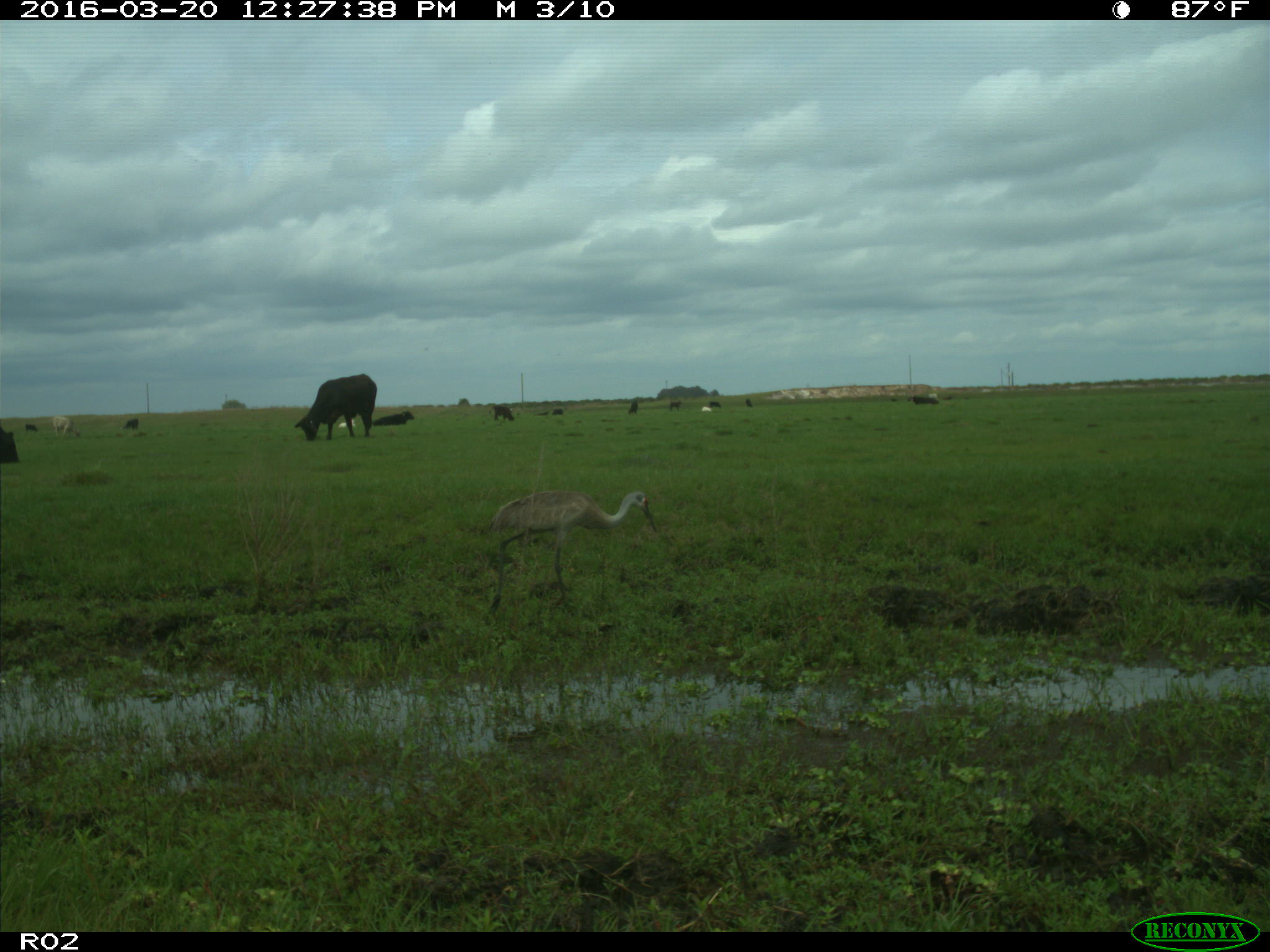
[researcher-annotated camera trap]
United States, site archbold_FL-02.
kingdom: Animalia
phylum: Chordata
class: Mammalia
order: Artiodactyla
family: Bovidae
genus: Bos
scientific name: Bos taurus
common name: domestic cow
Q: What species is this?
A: Bos taurus (domestic cow).